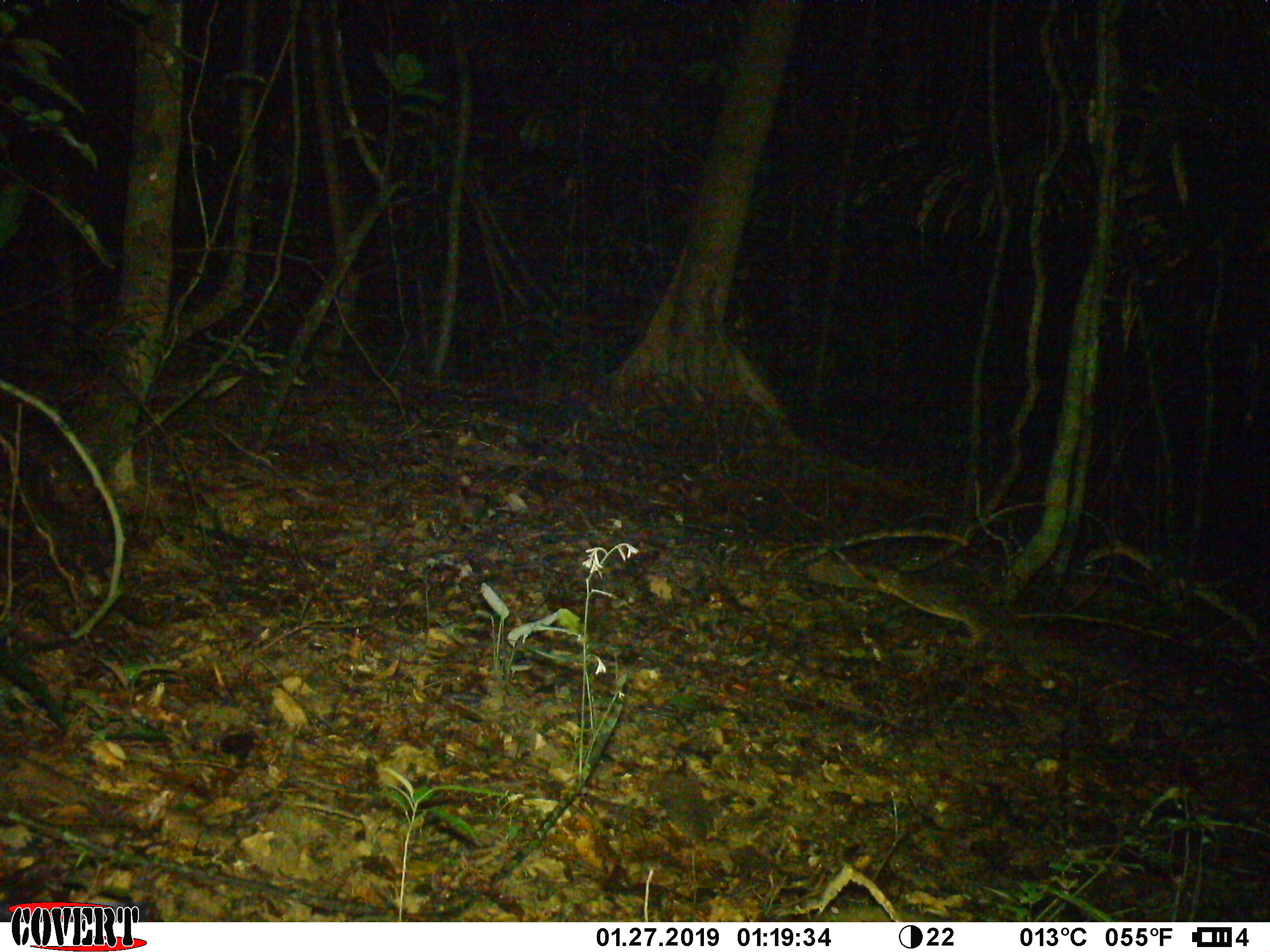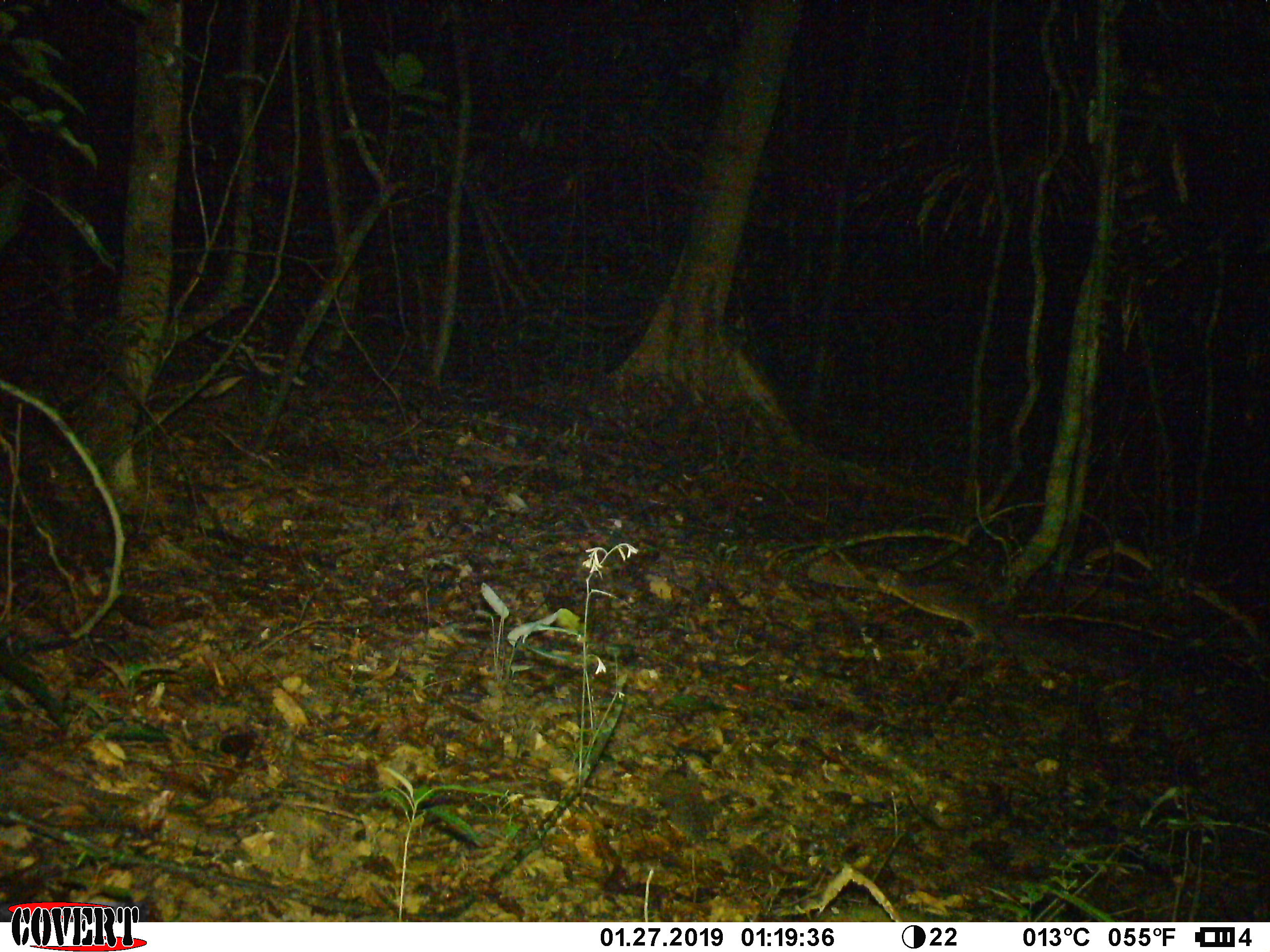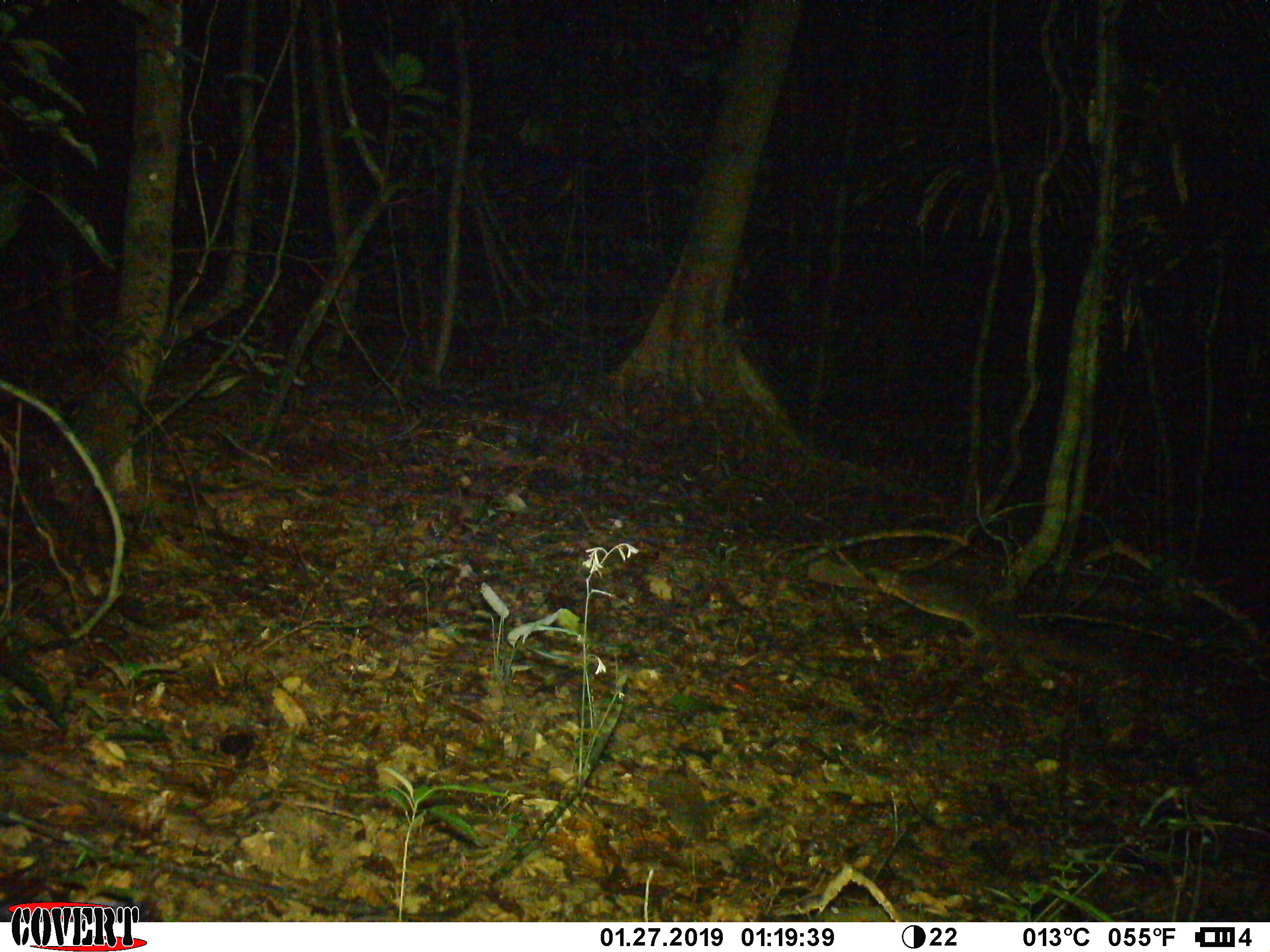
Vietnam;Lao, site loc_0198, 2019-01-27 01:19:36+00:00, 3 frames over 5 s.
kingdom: Animalia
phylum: Chordata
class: Mammalia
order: Artiodactyla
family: Cervidae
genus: Muntiacus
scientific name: Muntiacus vuquangensis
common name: large-antlered muntjac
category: large antlered muntjac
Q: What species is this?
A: Large antlered muntjac (large-antlered muntjac) (Muntiacus vuquangensis).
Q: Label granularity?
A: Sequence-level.